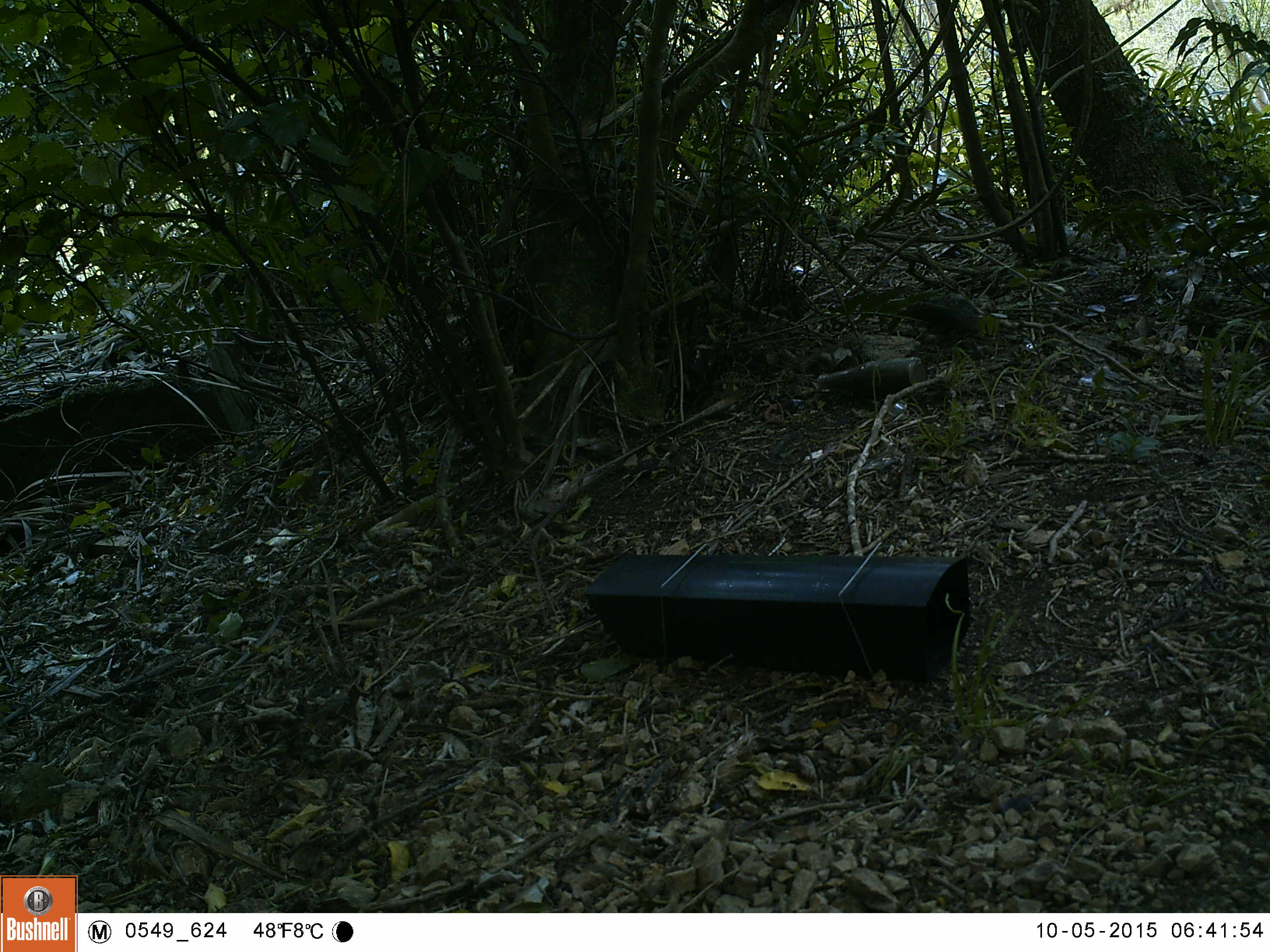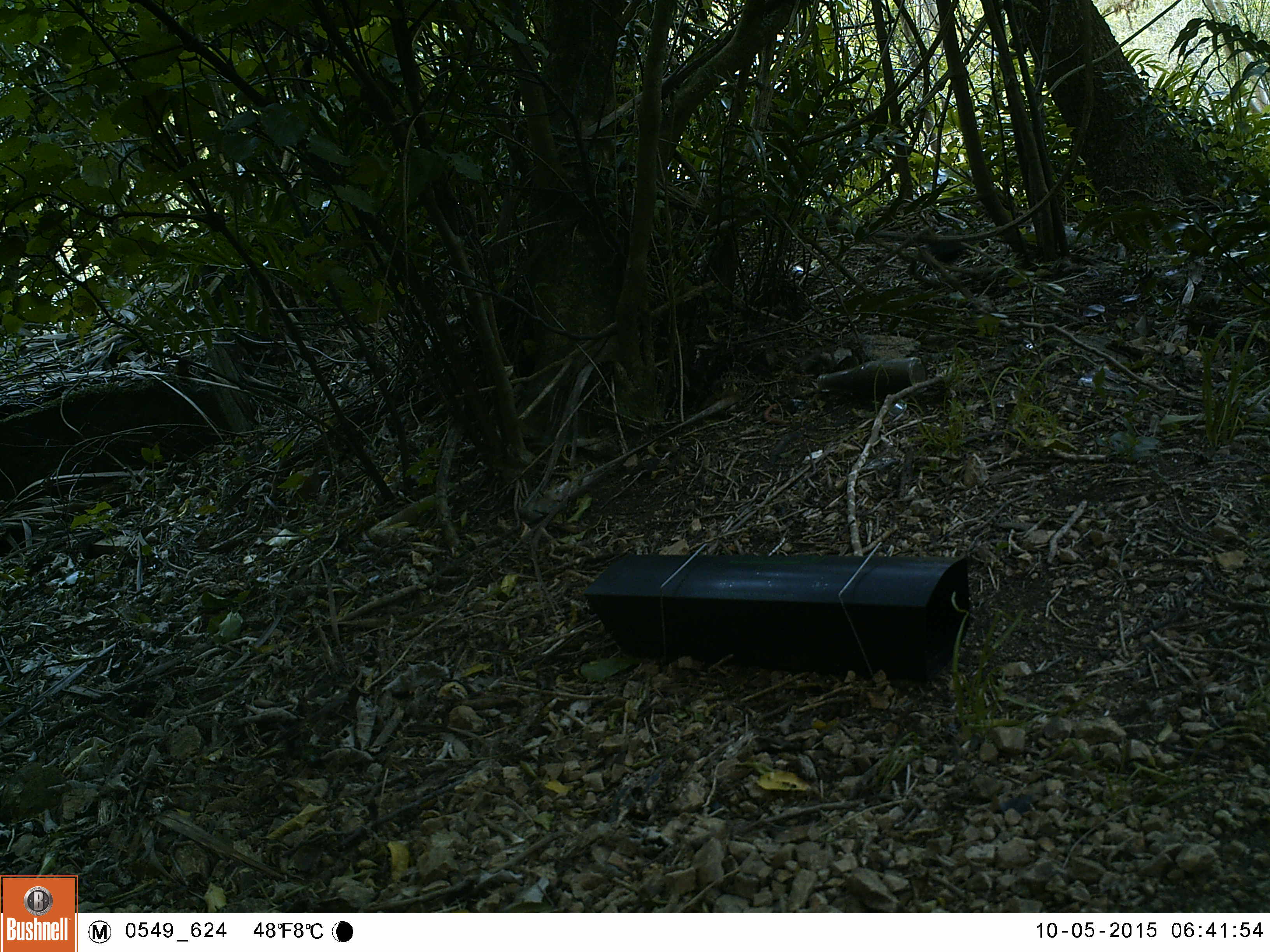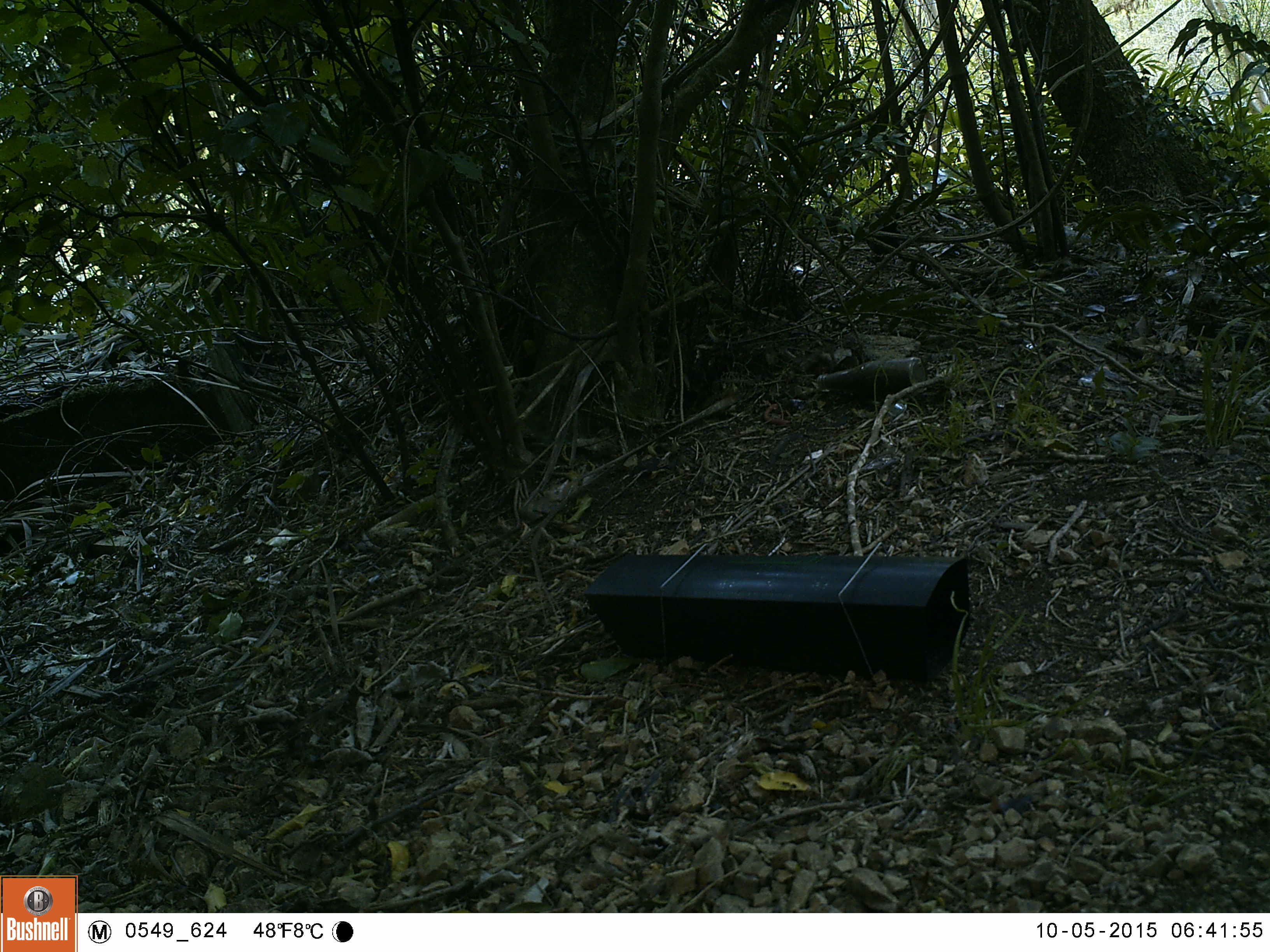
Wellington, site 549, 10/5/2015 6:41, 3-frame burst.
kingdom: Animalia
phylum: Chordata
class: Aves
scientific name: Aves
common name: bird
Bird (Aves).